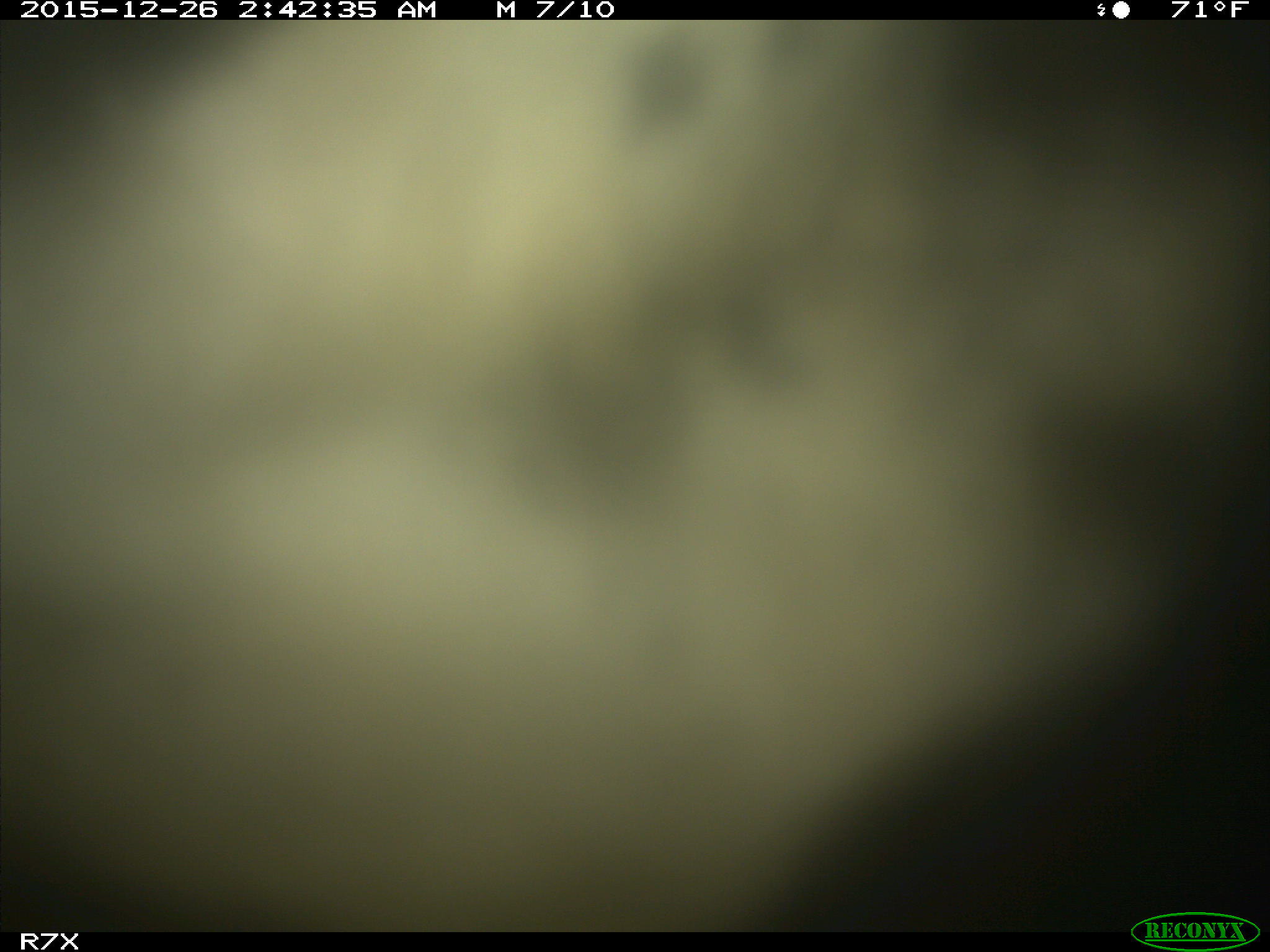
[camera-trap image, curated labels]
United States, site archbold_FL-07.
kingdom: Animalia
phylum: Chordata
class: Mammalia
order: Artiodactyla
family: Bovidae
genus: Bos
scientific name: Bos taurus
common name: domestic cow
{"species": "Bos taurus (domestic cow)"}